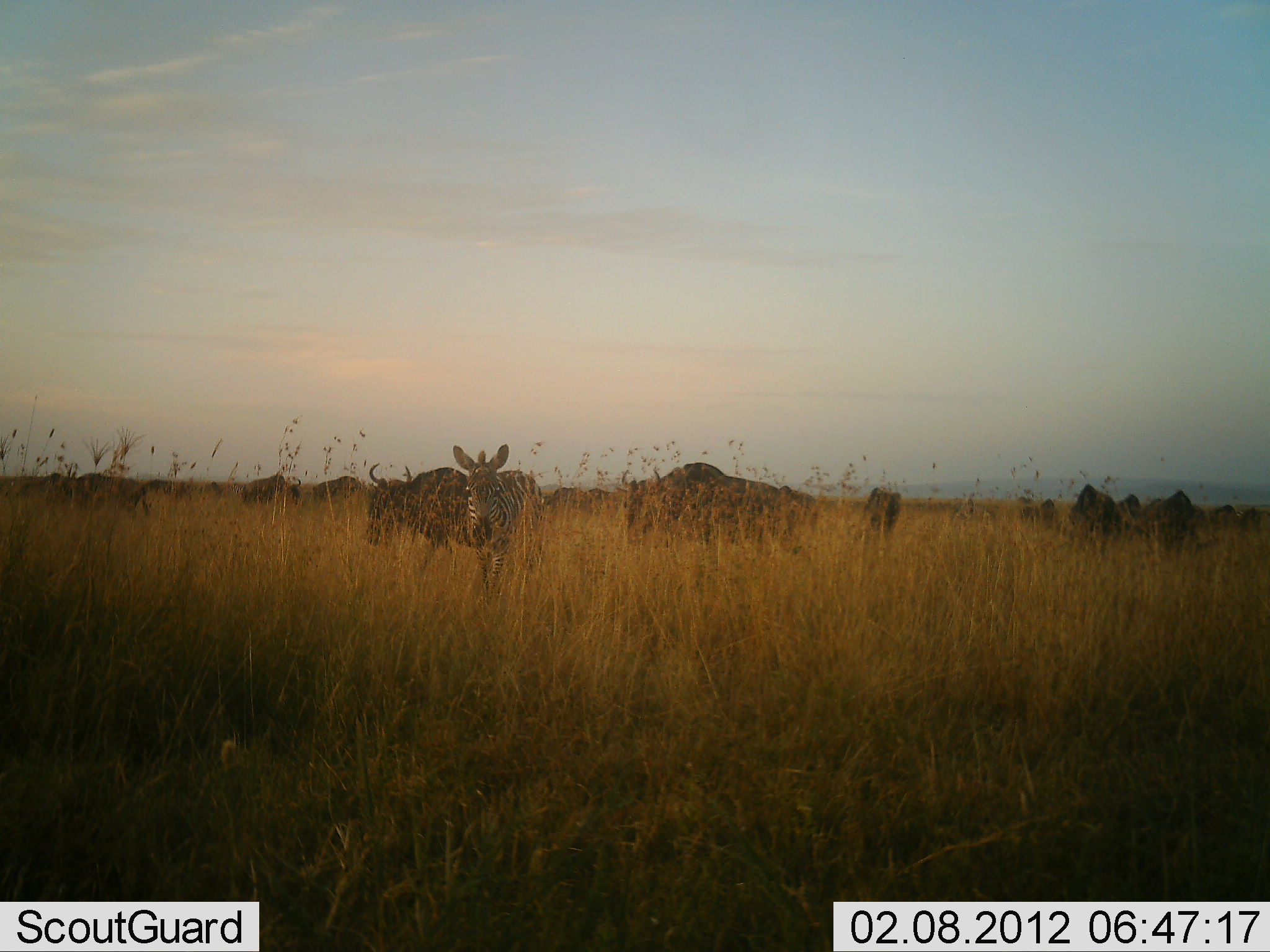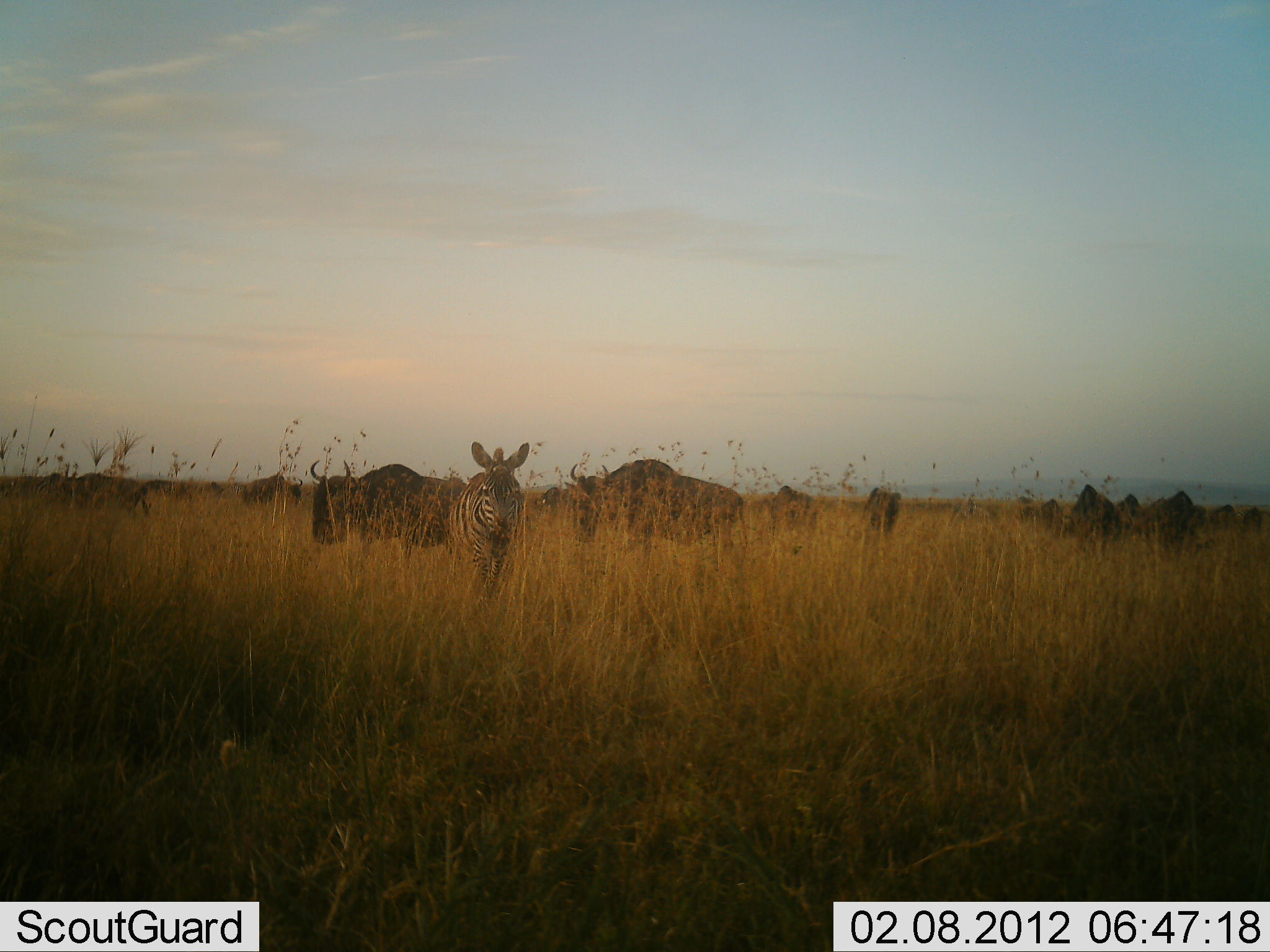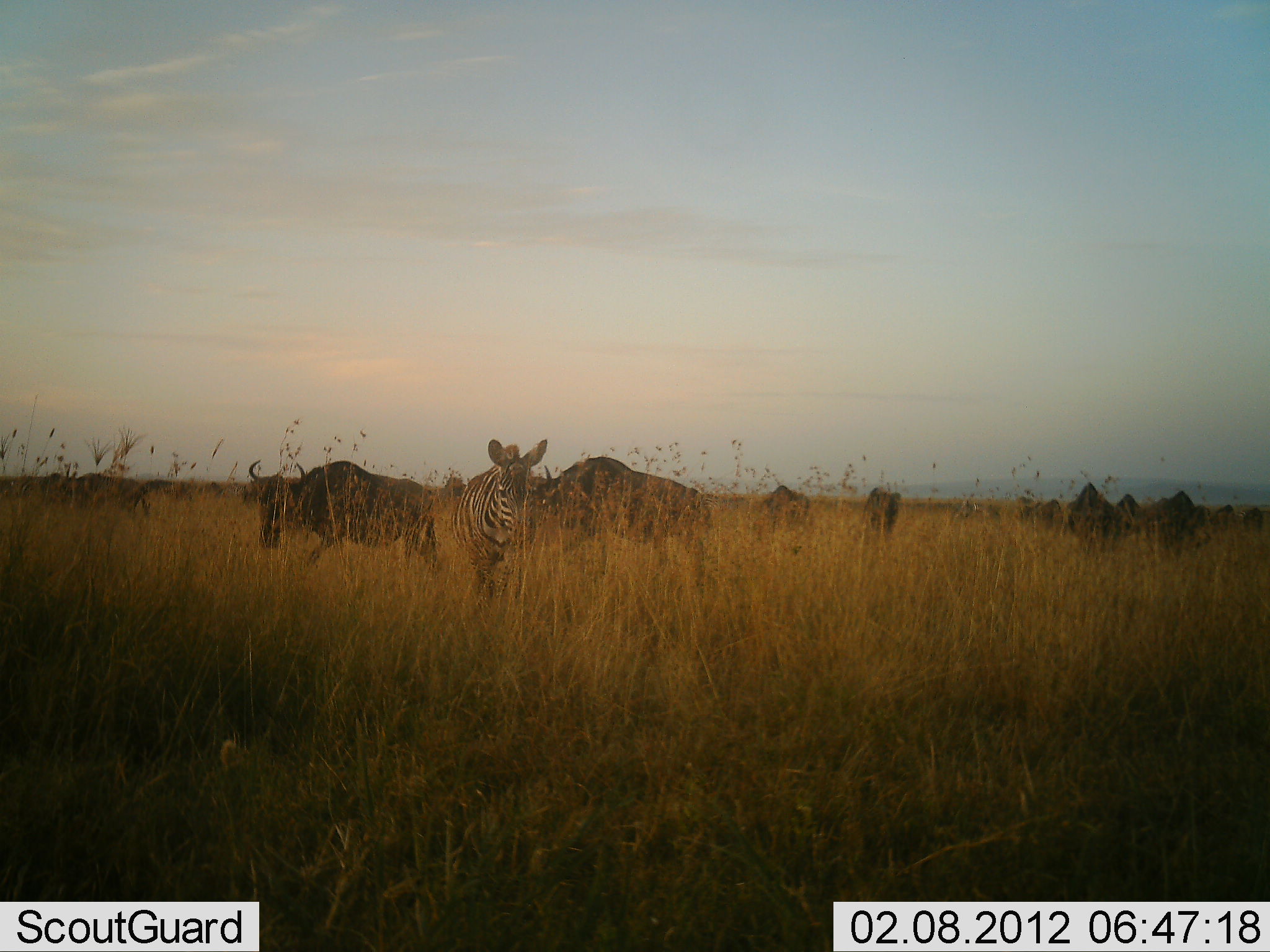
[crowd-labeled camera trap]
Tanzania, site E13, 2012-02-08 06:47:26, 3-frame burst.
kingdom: Animalia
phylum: Chordata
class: Mammalia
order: Artiodactyla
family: Bovidae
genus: Connochaetes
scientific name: Connochaetes taurinus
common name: blue wildebeest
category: wildebeest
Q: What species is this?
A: Wildebeest (blue wildebeest) (Connochaetes taurinus).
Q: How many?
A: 11-50.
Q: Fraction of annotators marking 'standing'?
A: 50%.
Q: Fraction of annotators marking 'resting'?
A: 0%.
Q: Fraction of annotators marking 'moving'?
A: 57%.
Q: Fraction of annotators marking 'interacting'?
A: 7%.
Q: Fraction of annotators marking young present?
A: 0%.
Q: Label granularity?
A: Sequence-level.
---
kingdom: Animalia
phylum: Chordata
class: Mammalia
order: Perissodactyla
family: Equidae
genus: Equus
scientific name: Equus quagga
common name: plains zebra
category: zebra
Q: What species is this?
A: Zebra (plains zebra) (Equus quagga).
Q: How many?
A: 1.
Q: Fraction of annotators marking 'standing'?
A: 46%.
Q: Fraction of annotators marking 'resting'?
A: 0%.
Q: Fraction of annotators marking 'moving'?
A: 54%.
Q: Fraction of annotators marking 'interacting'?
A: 0%.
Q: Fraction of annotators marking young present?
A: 0%.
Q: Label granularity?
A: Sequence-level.